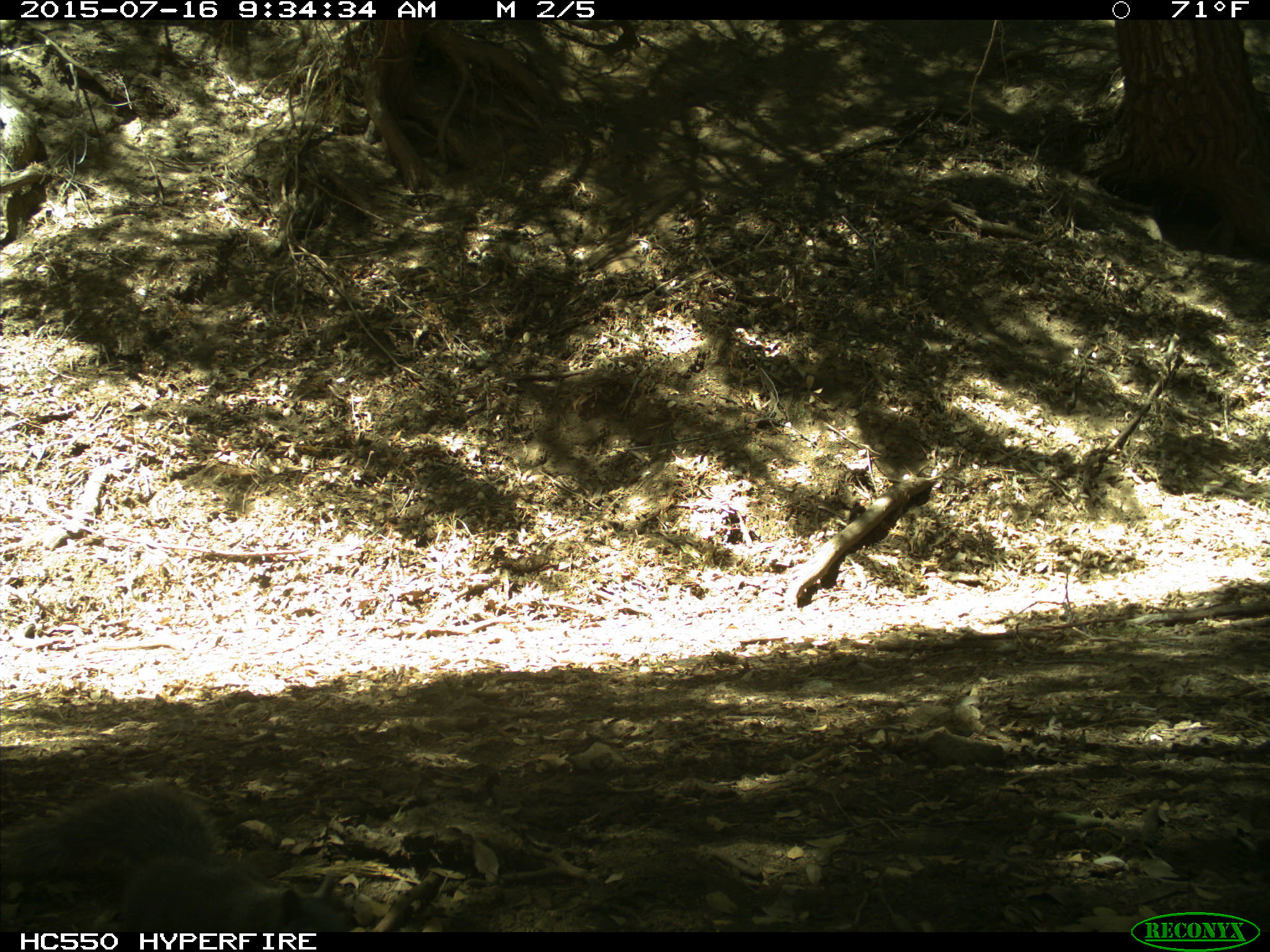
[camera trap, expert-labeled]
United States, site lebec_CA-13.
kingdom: Animalia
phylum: Chordata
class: Mammalia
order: Rodentia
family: Sciuridae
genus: Sciurus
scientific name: Sciurus carolinensis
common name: eastern gray squirrel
Sciurus carolinensis (eastern gray squirrel).